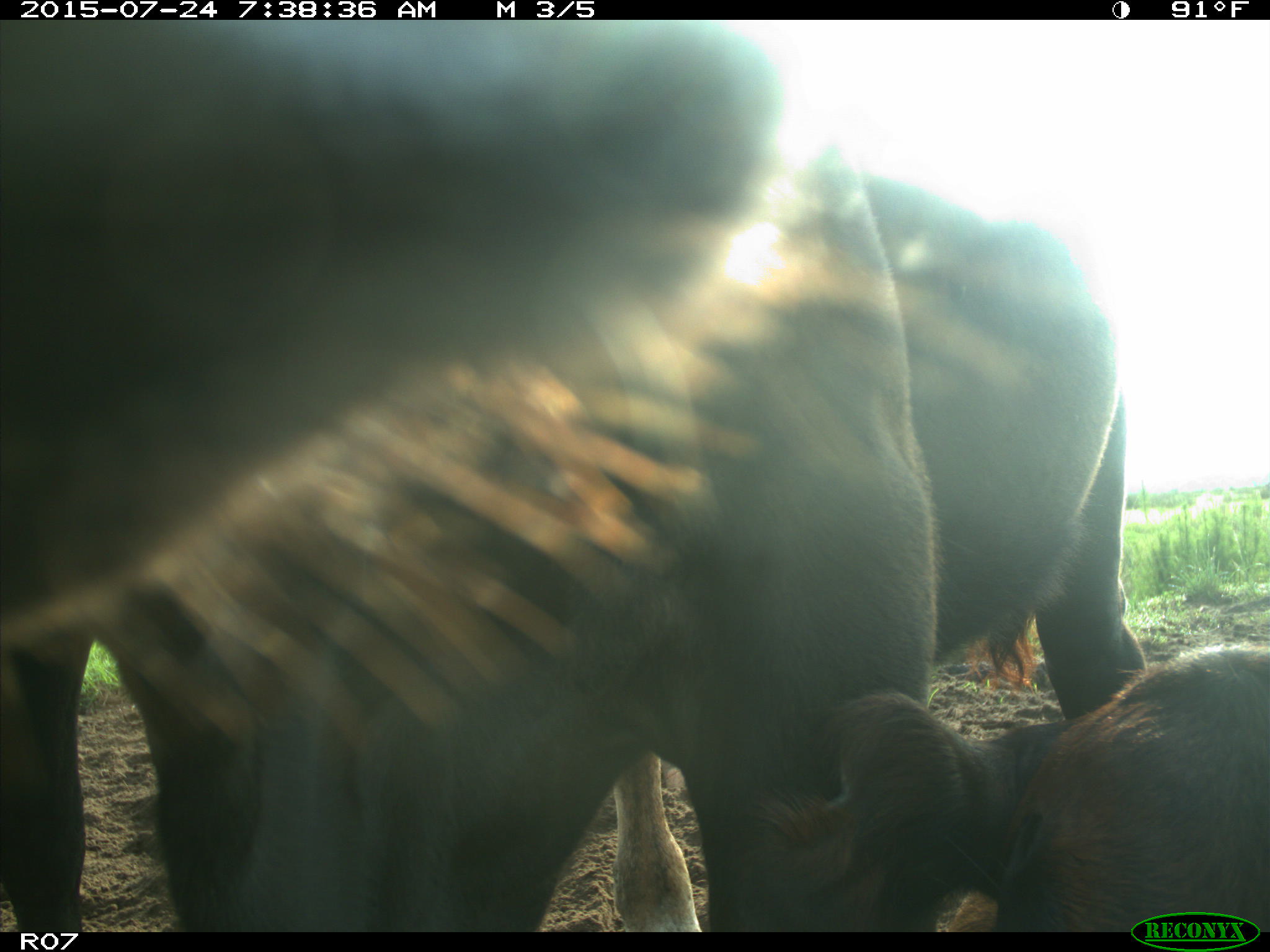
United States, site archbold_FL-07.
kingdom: Animalia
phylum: Chordata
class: Mammalia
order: Artiodactyla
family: Bovidae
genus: Bos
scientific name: Bos taurus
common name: domestic cow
Bos taurus (domestic cow).